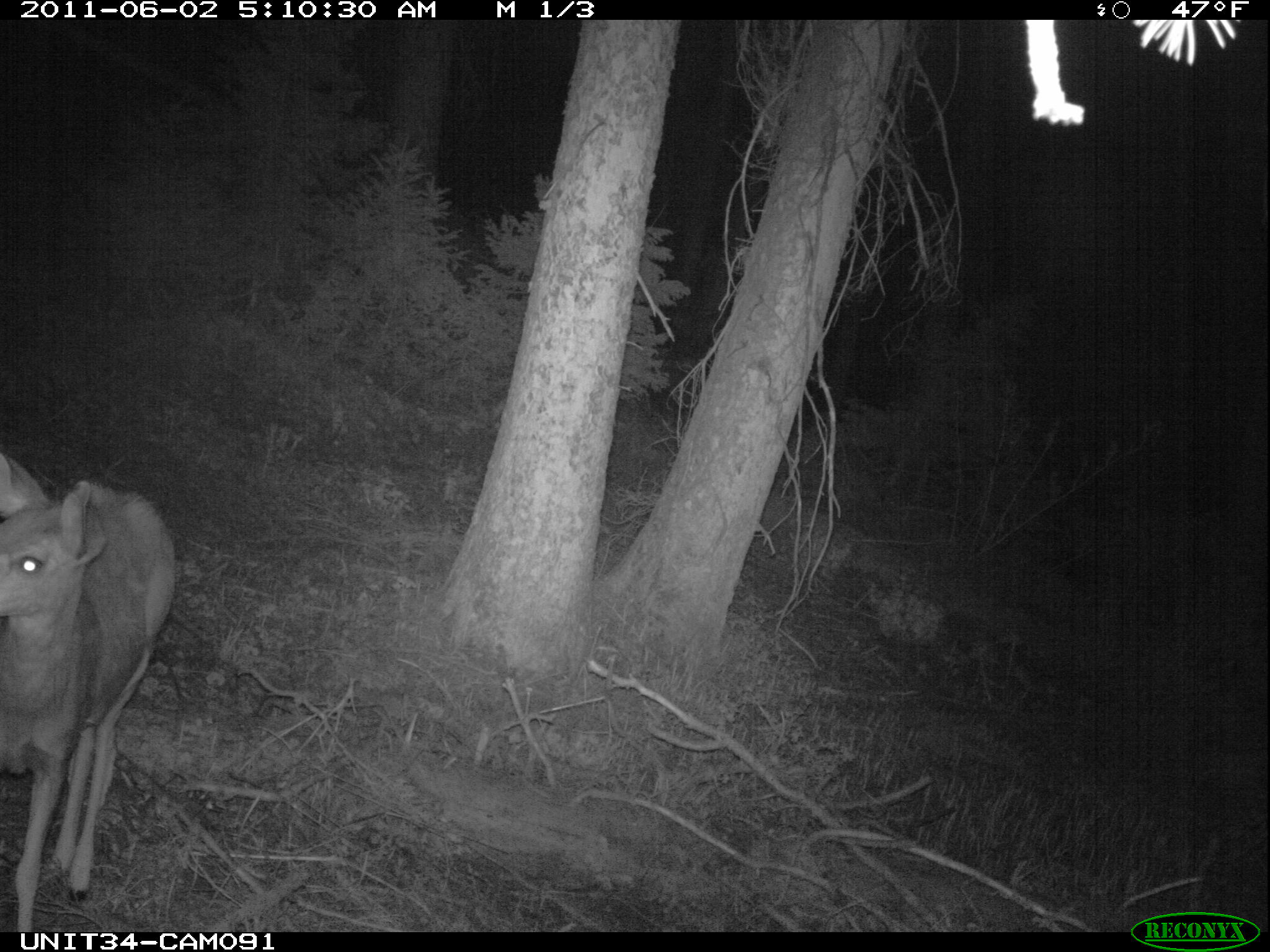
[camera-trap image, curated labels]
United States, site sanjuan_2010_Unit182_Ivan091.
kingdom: Animalia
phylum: Chordata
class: Mammalia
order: Artiodactyla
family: Cervidae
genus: Odocoileus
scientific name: Odocoileus hemionus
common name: mule deer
Odocoileus hemionus (mule deer).